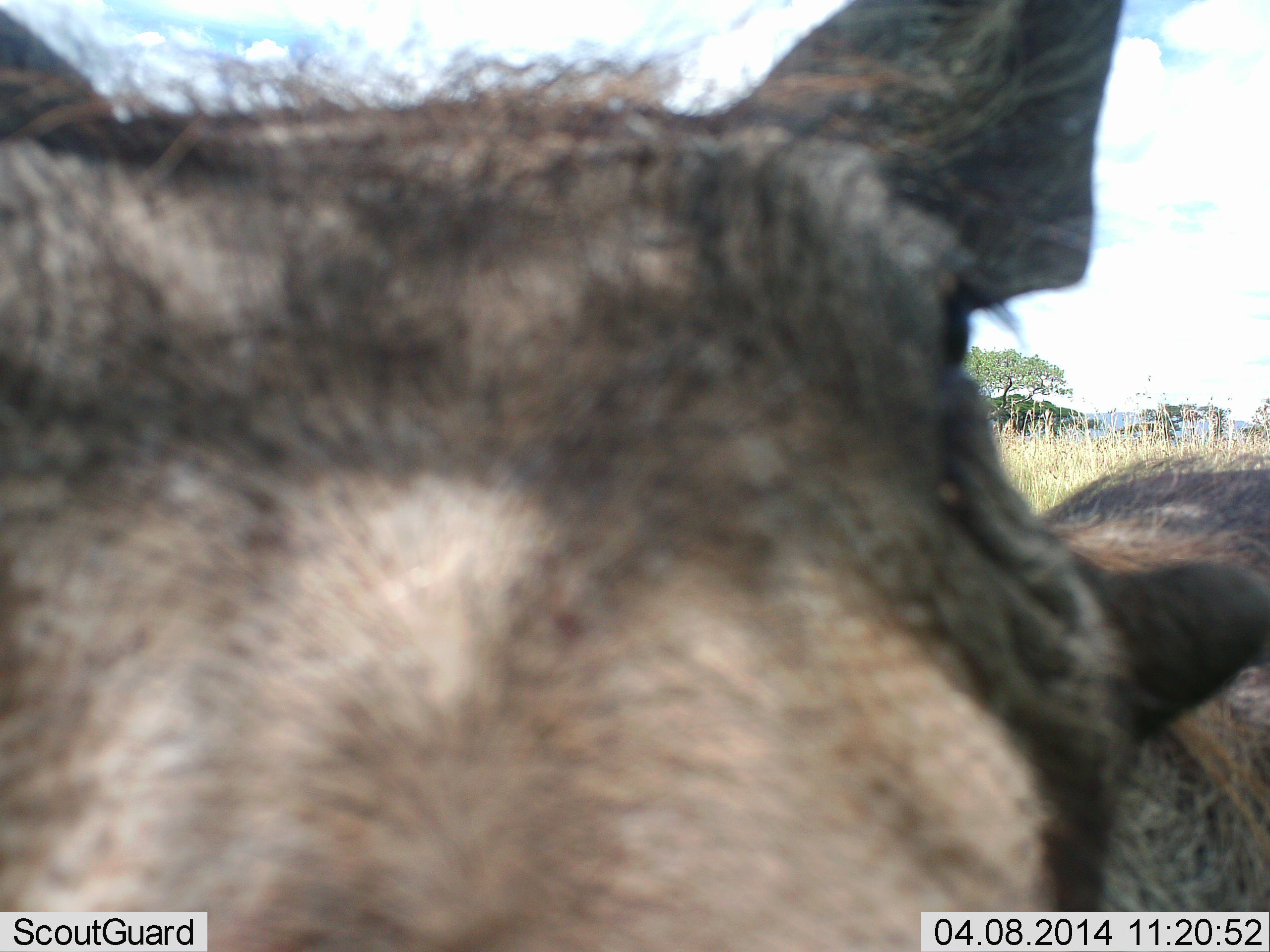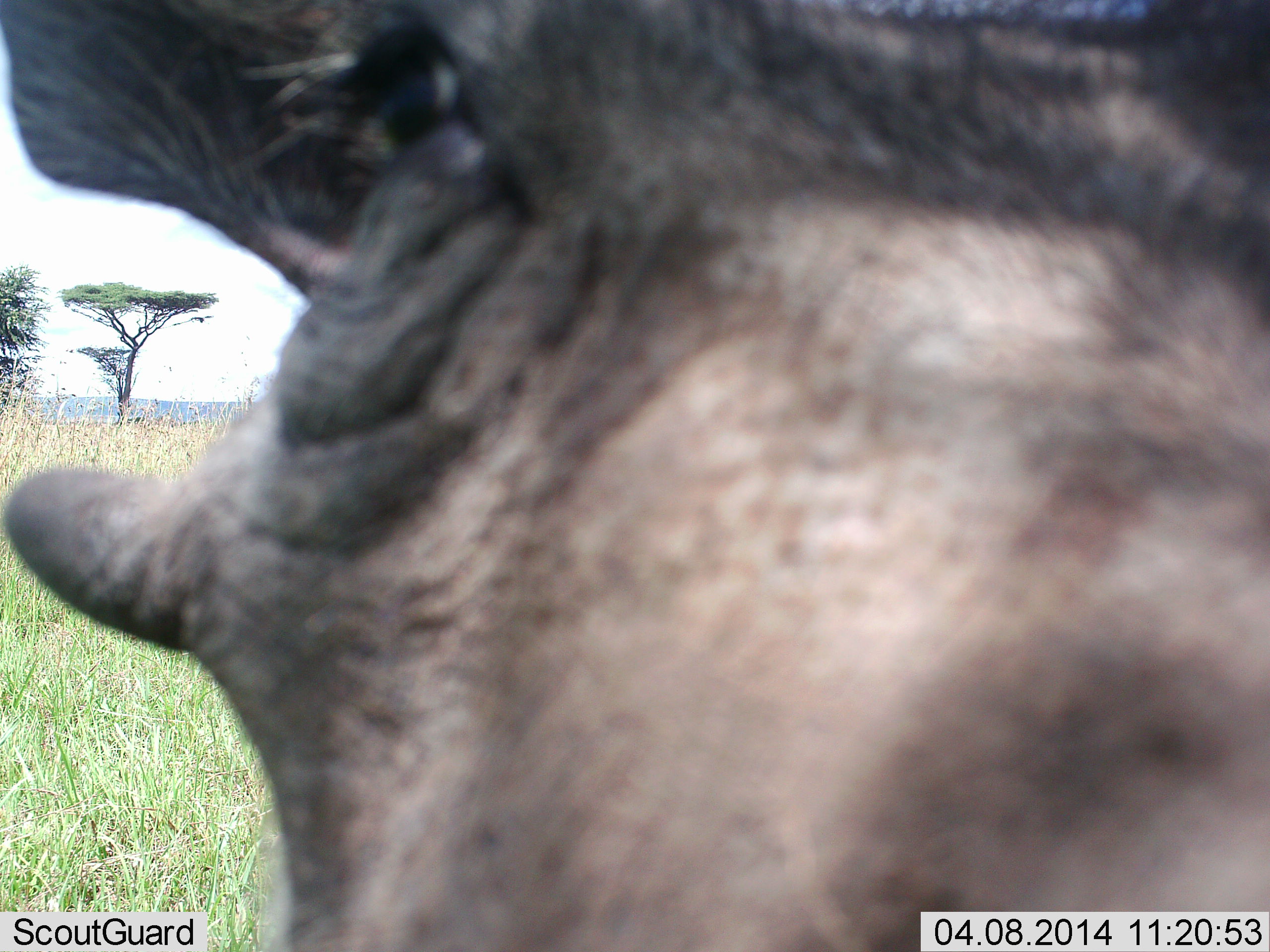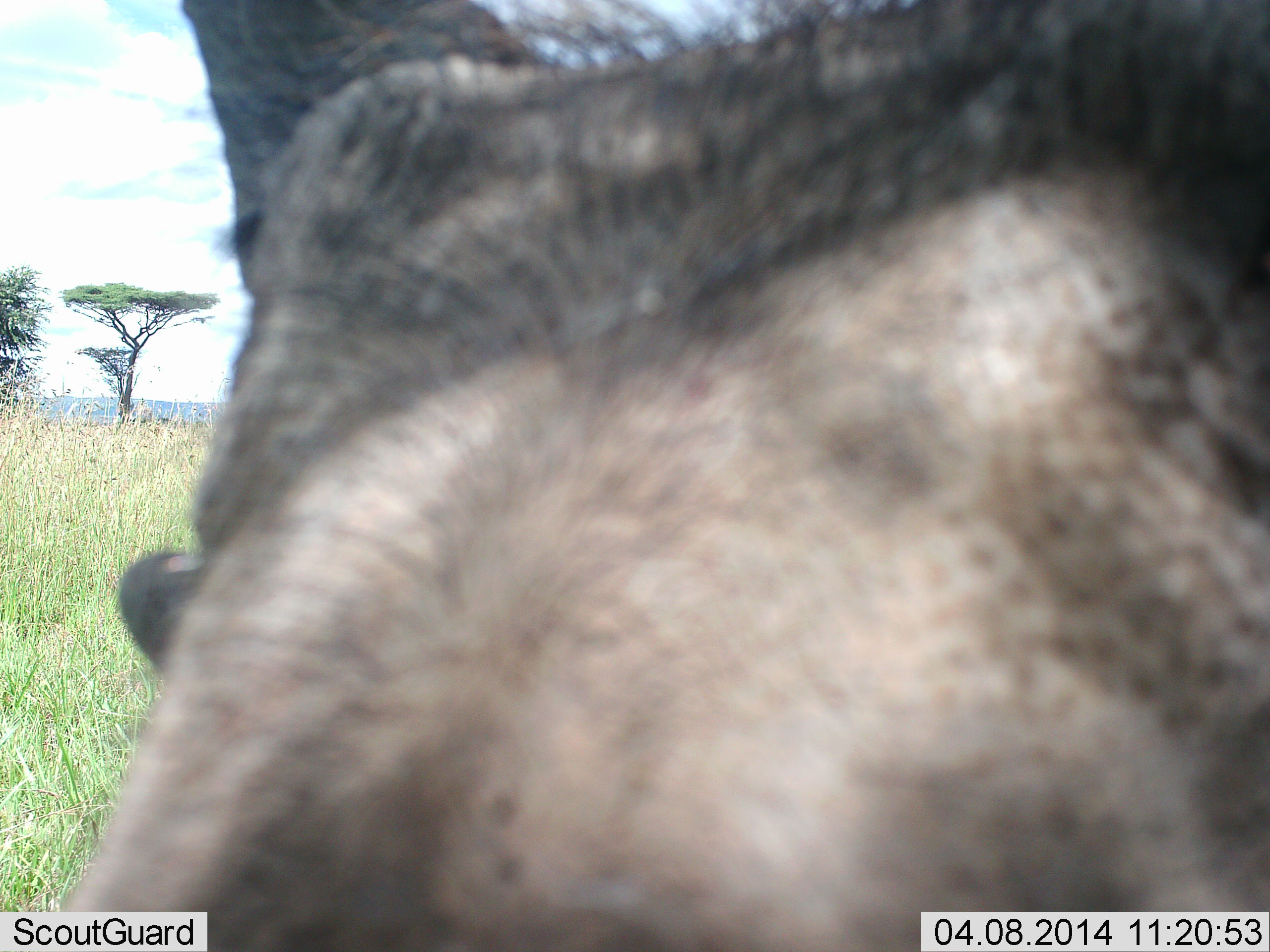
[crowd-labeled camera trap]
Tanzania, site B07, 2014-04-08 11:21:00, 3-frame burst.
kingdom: Animalia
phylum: Chordata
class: Mammalia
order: Artiodactyla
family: Suidae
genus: Phacochoerus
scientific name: Phacochoerus africanus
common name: warthog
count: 1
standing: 60%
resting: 0%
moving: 20%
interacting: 20%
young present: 0%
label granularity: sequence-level